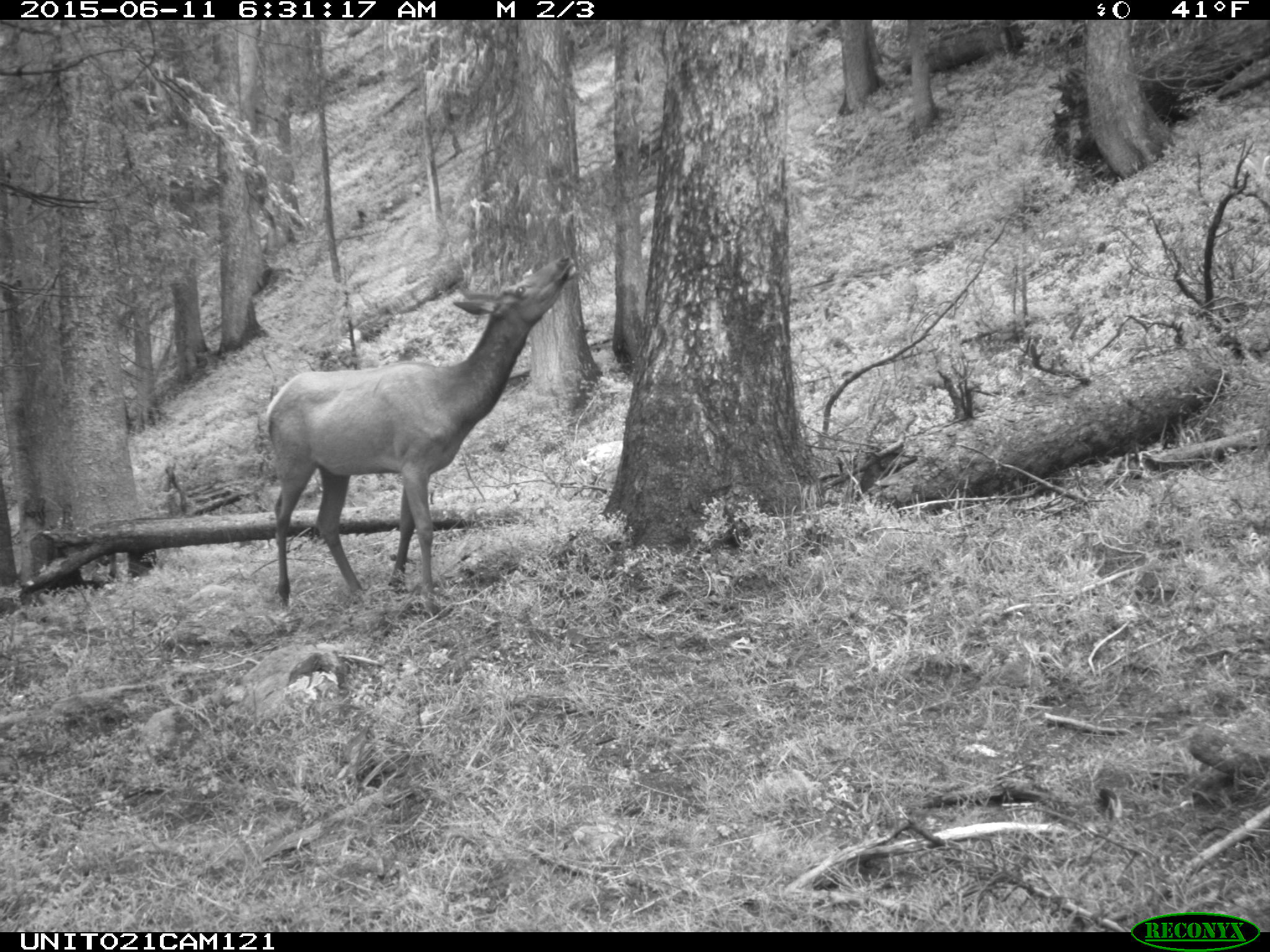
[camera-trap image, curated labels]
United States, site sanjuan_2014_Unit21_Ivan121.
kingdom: Animalia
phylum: Chordata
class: Mammalia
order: Artiodactyla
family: Cervidae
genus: Cervus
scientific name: Cervus elaphus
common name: red deer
Cervus elaphus (red deer).